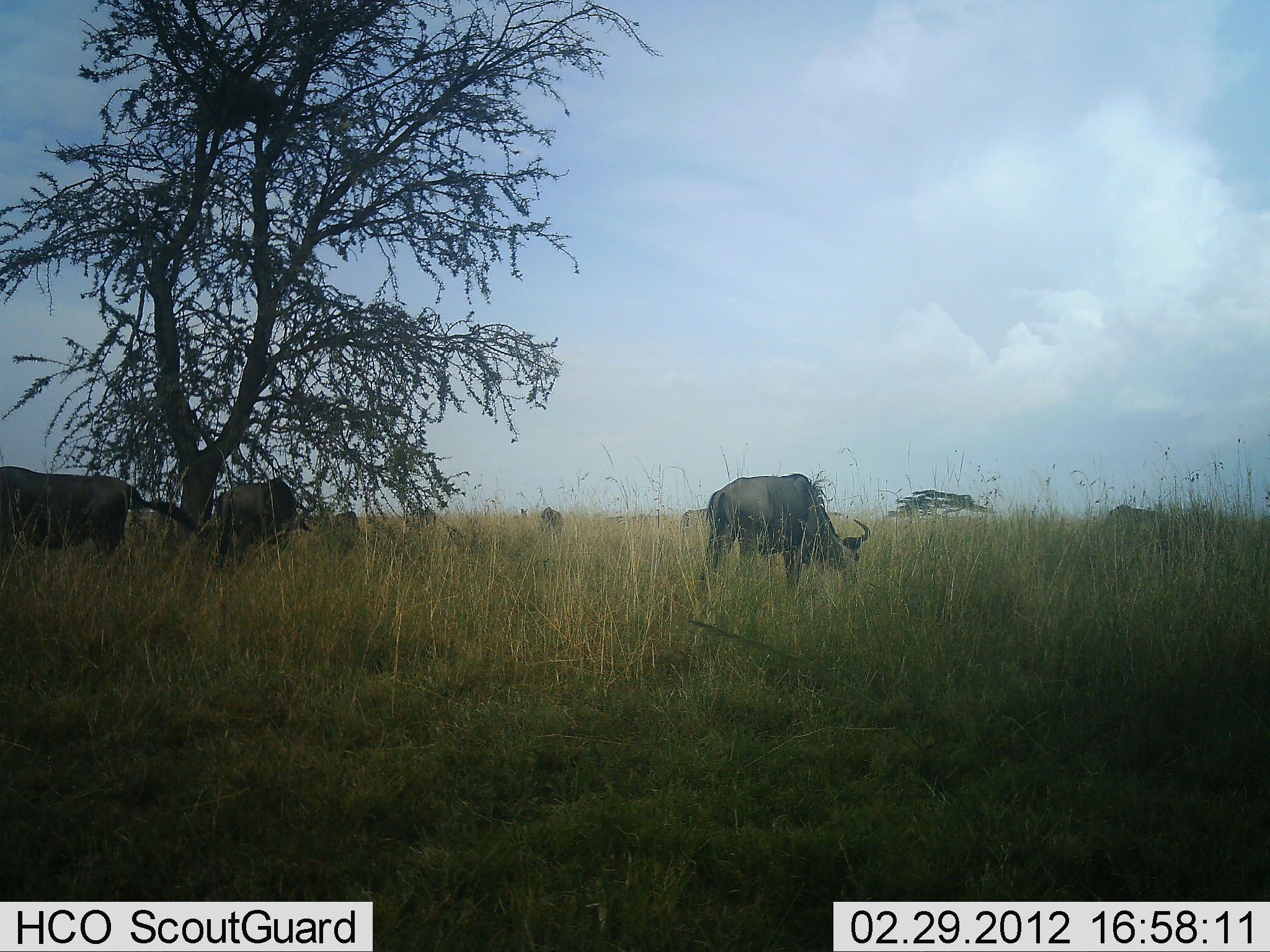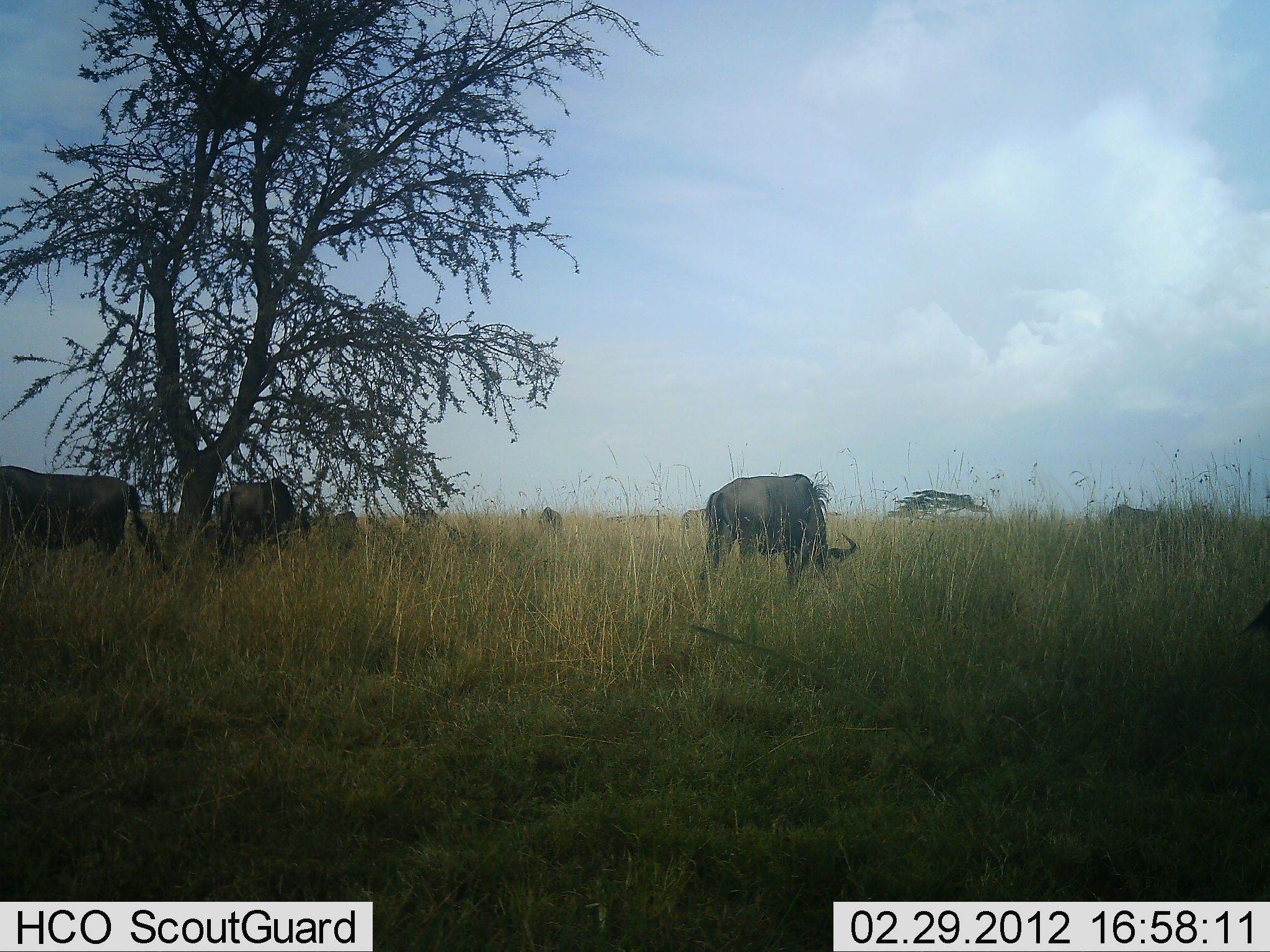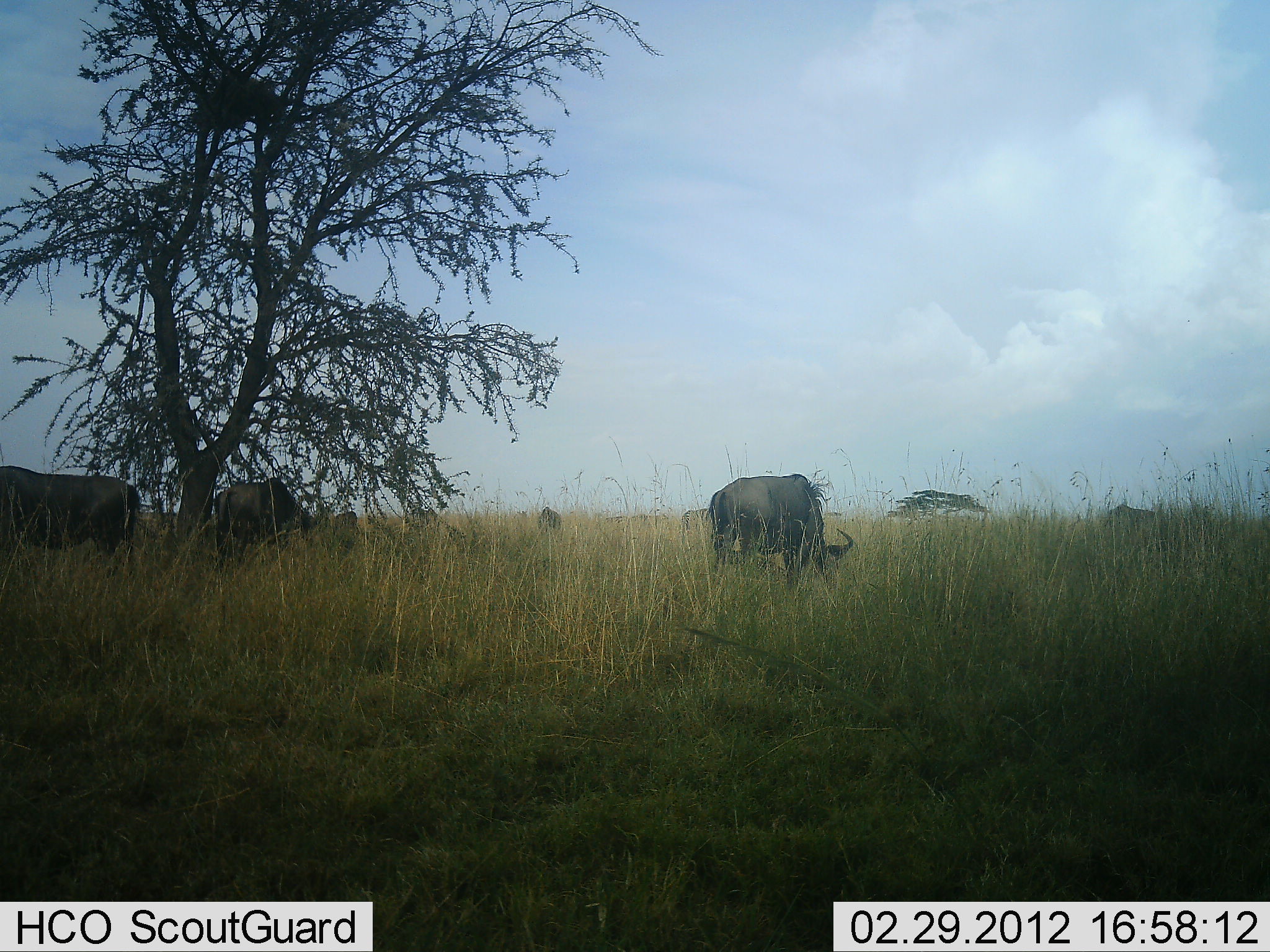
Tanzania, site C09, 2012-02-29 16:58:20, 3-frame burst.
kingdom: Animalia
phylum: Chordata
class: Mammalia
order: Artiodactyla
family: Bovidae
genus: Connochaetes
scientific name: Connochaetes taurinus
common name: blue wildebeest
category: wildebeest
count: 5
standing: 25%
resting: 0%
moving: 5%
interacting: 0%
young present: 0%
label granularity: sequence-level